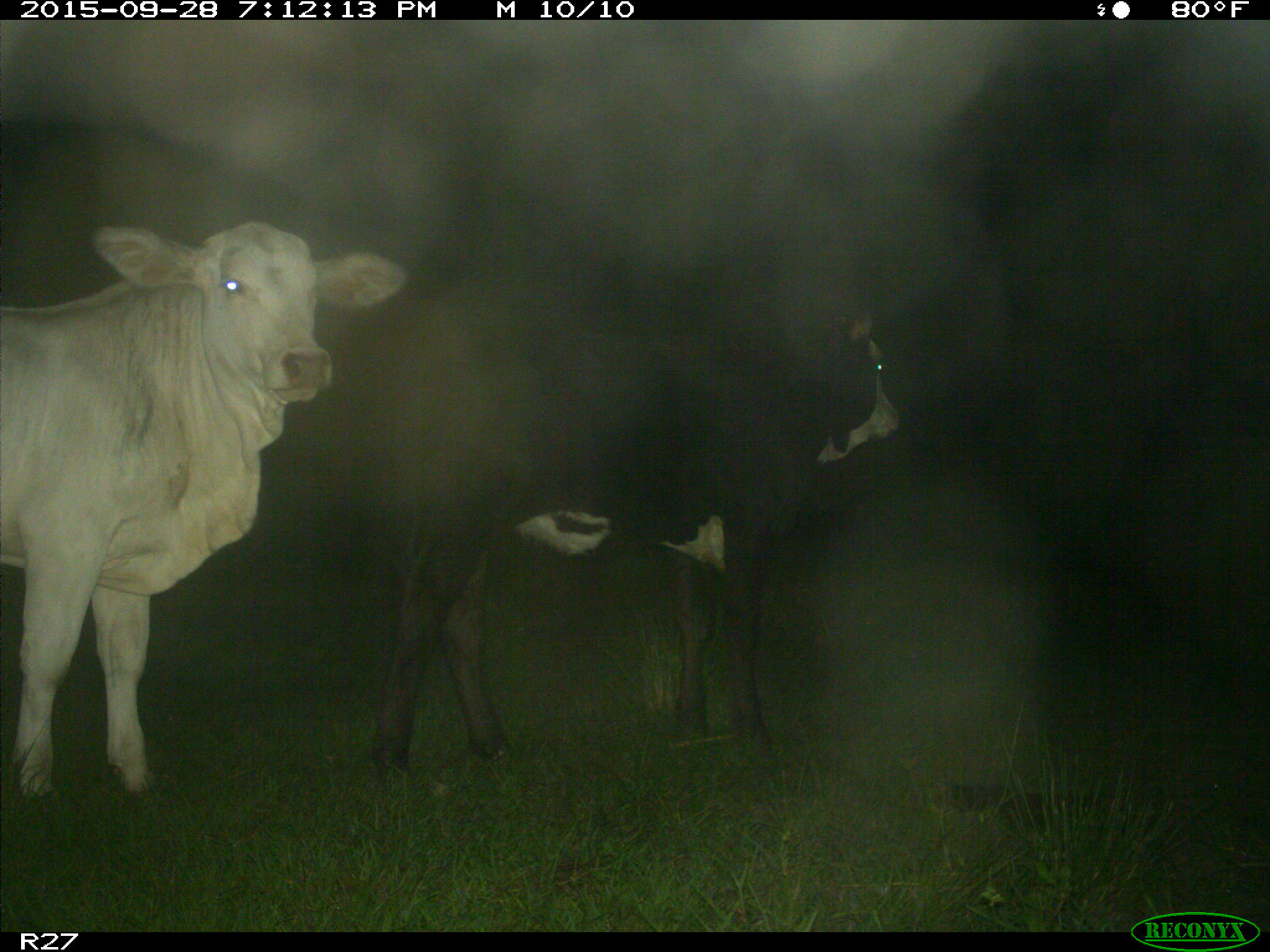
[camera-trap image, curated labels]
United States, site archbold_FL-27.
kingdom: Animalia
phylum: Chordata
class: Mammalia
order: Artiodactyla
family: Bovidae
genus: Bos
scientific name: Bos taurus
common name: domestic cow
Bos taurus (domestic cow).